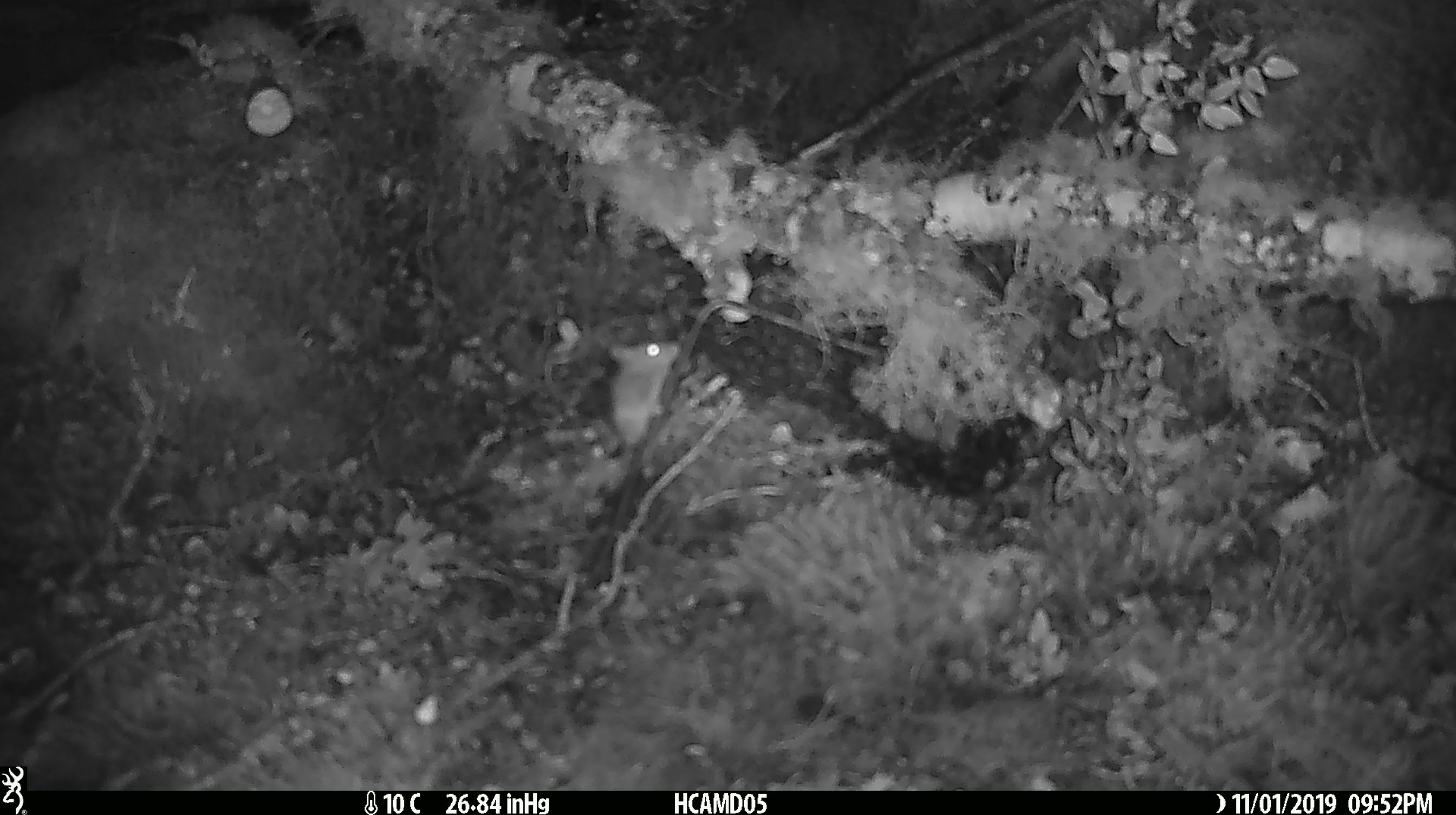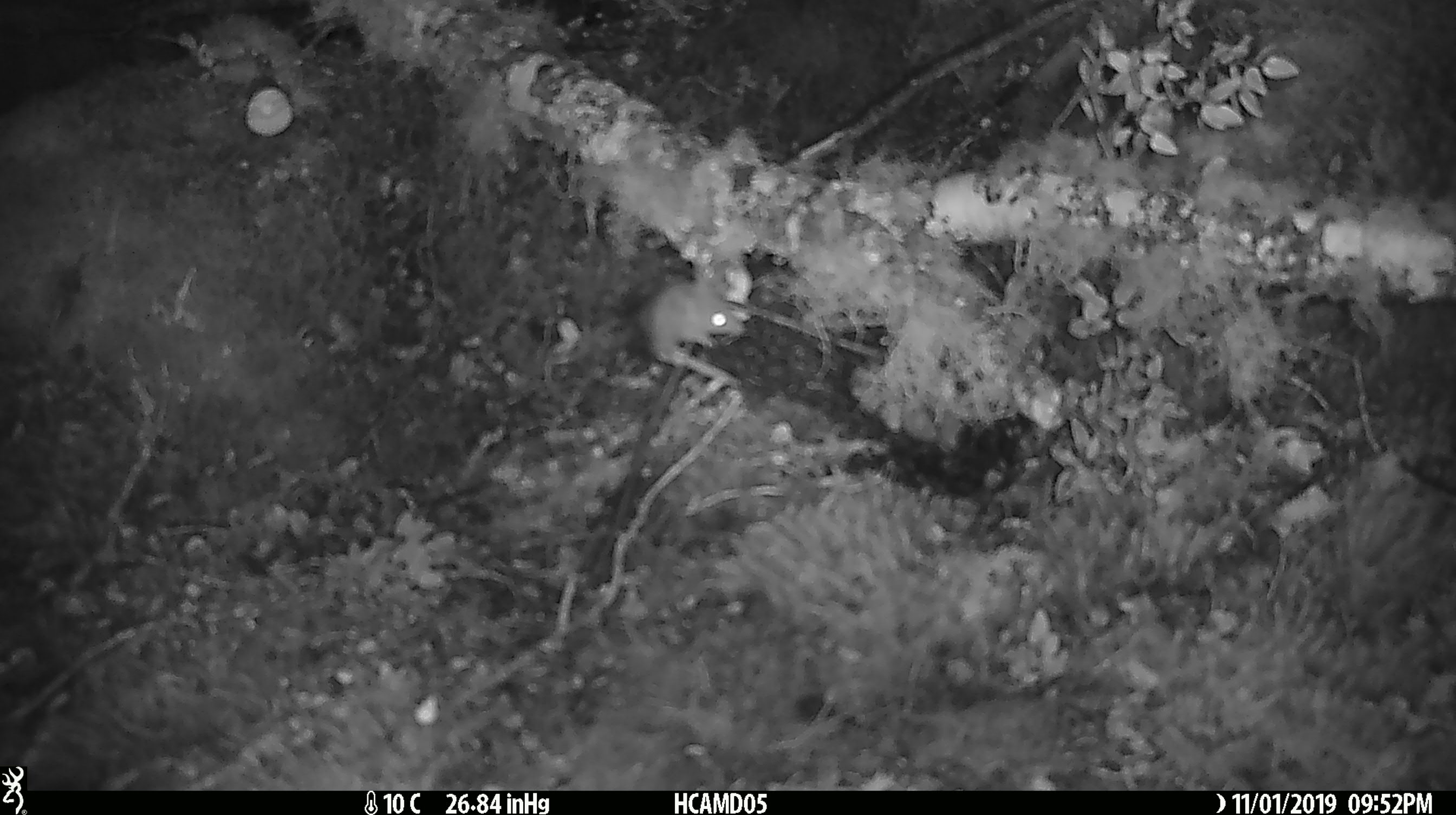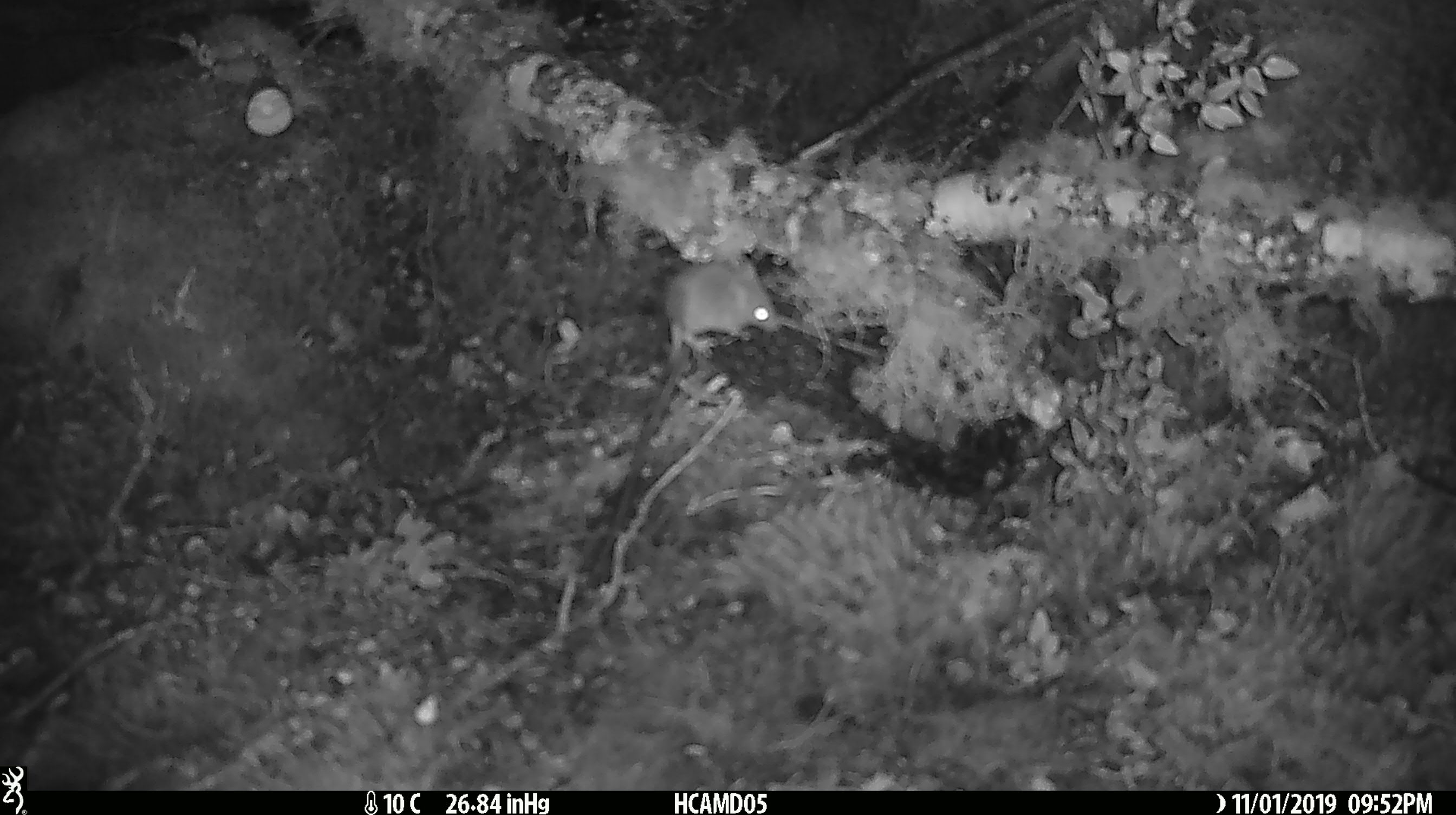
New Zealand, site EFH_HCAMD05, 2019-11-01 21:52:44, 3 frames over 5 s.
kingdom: Animalia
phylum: Chordata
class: Mammalia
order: Rodentia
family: Muridae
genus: Mus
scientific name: Mus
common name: mouse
Mouse (Mus).